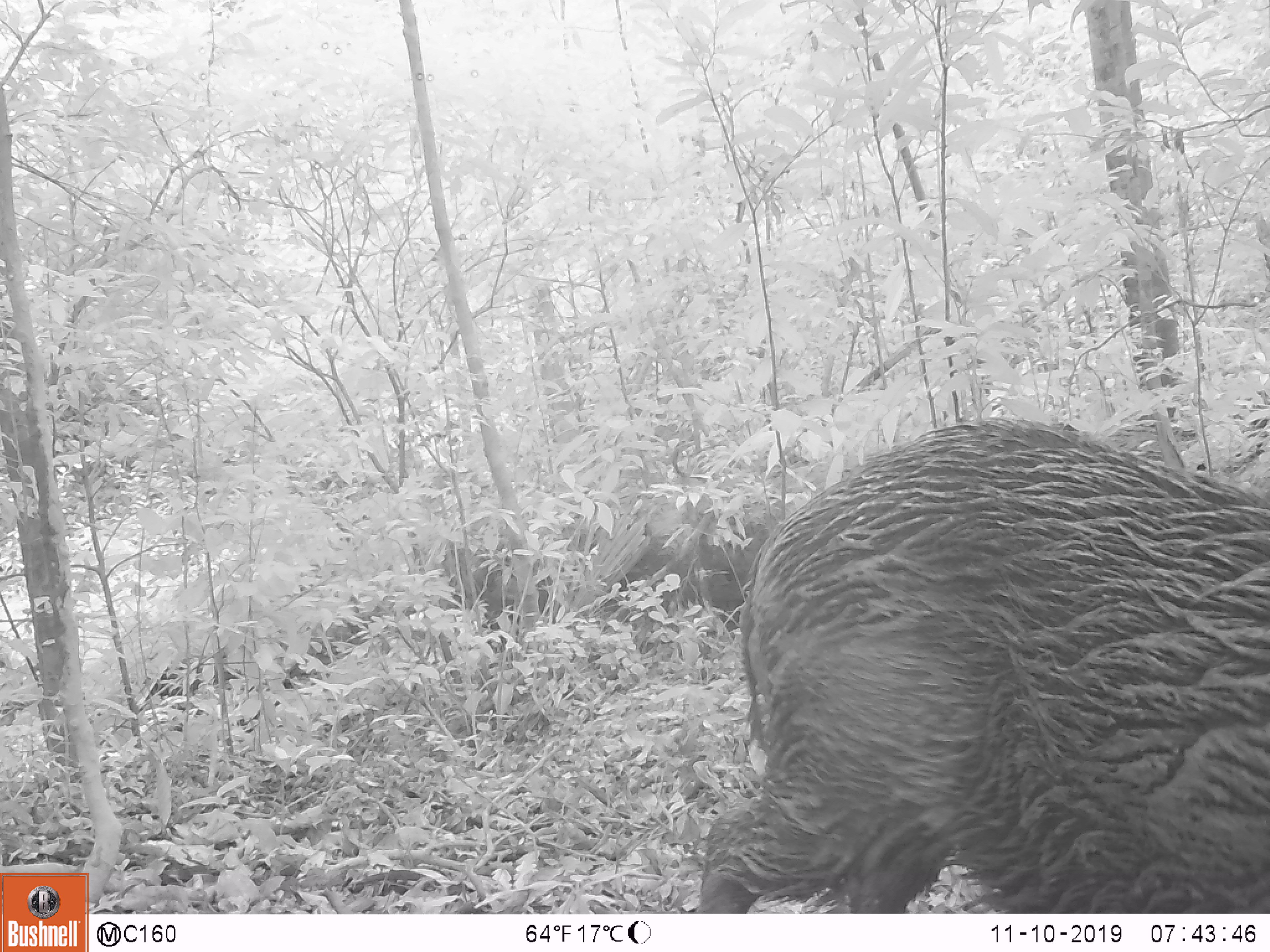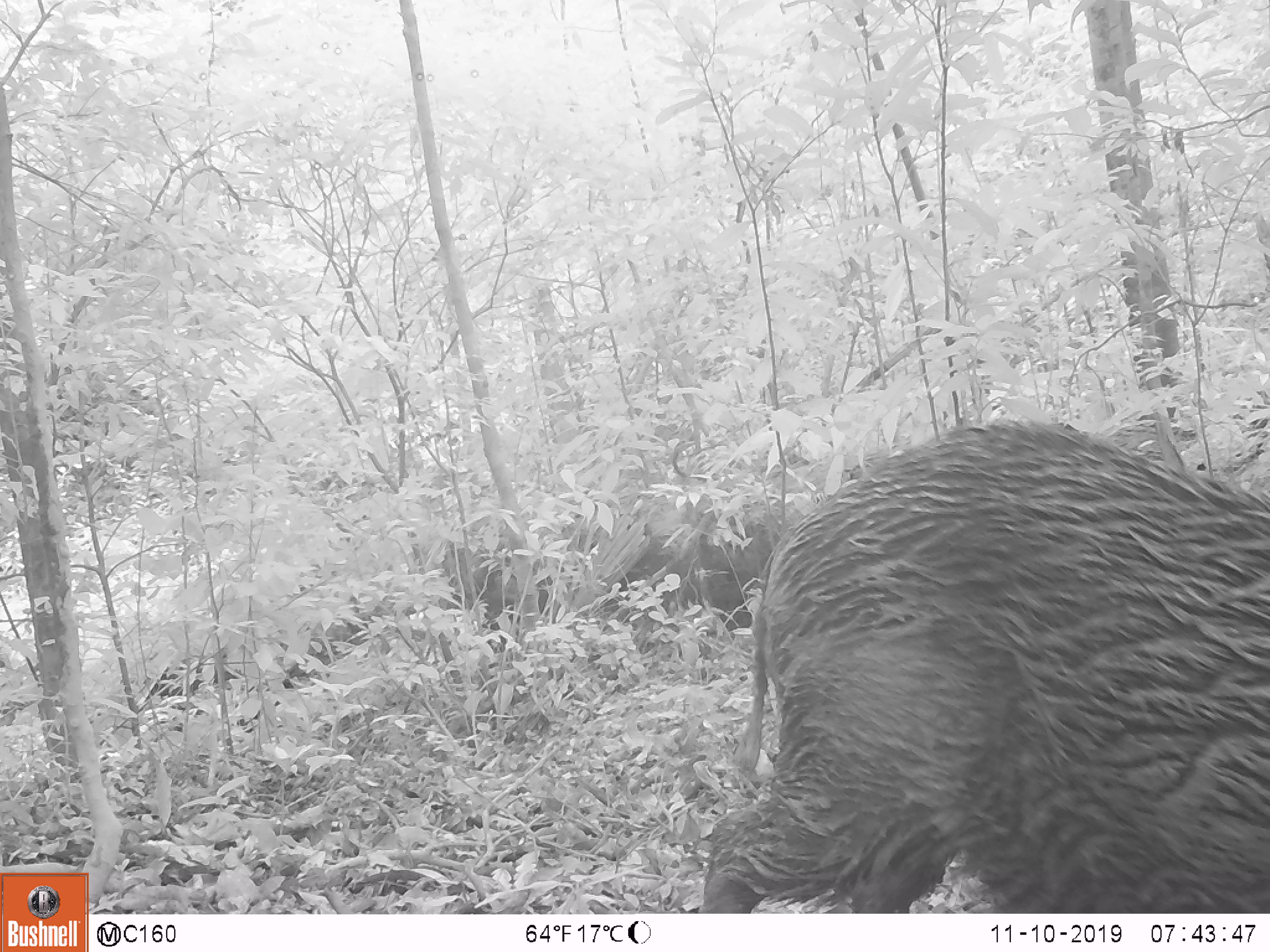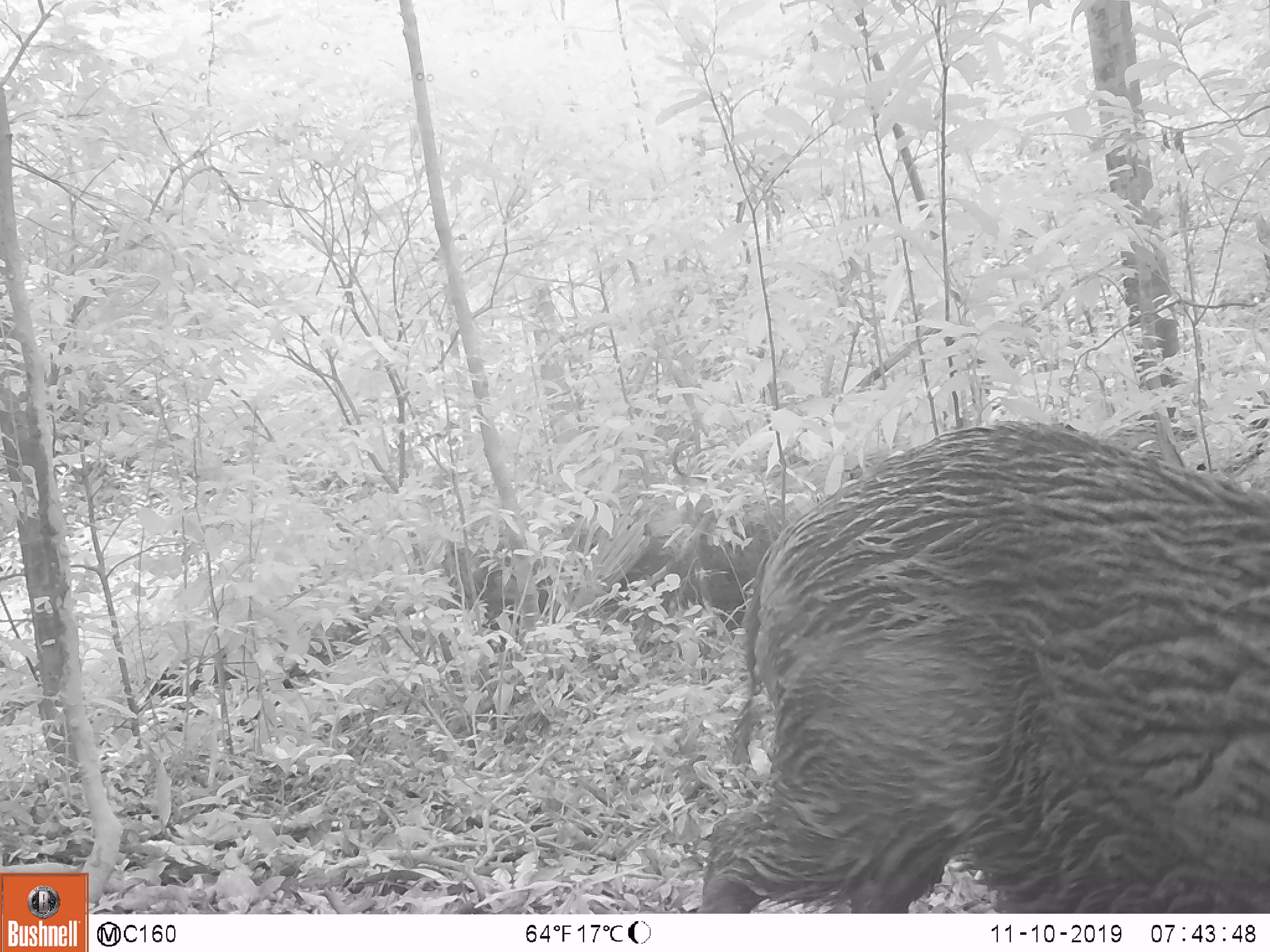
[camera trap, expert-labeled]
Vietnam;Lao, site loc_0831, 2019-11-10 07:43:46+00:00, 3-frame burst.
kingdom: Animalia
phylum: Chordata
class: Mammalia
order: Artiodactyla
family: Suidae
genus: Sus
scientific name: Sus scrofa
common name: eurasian wild pig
Eurasian wild pig (Sus scrofa). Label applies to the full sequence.